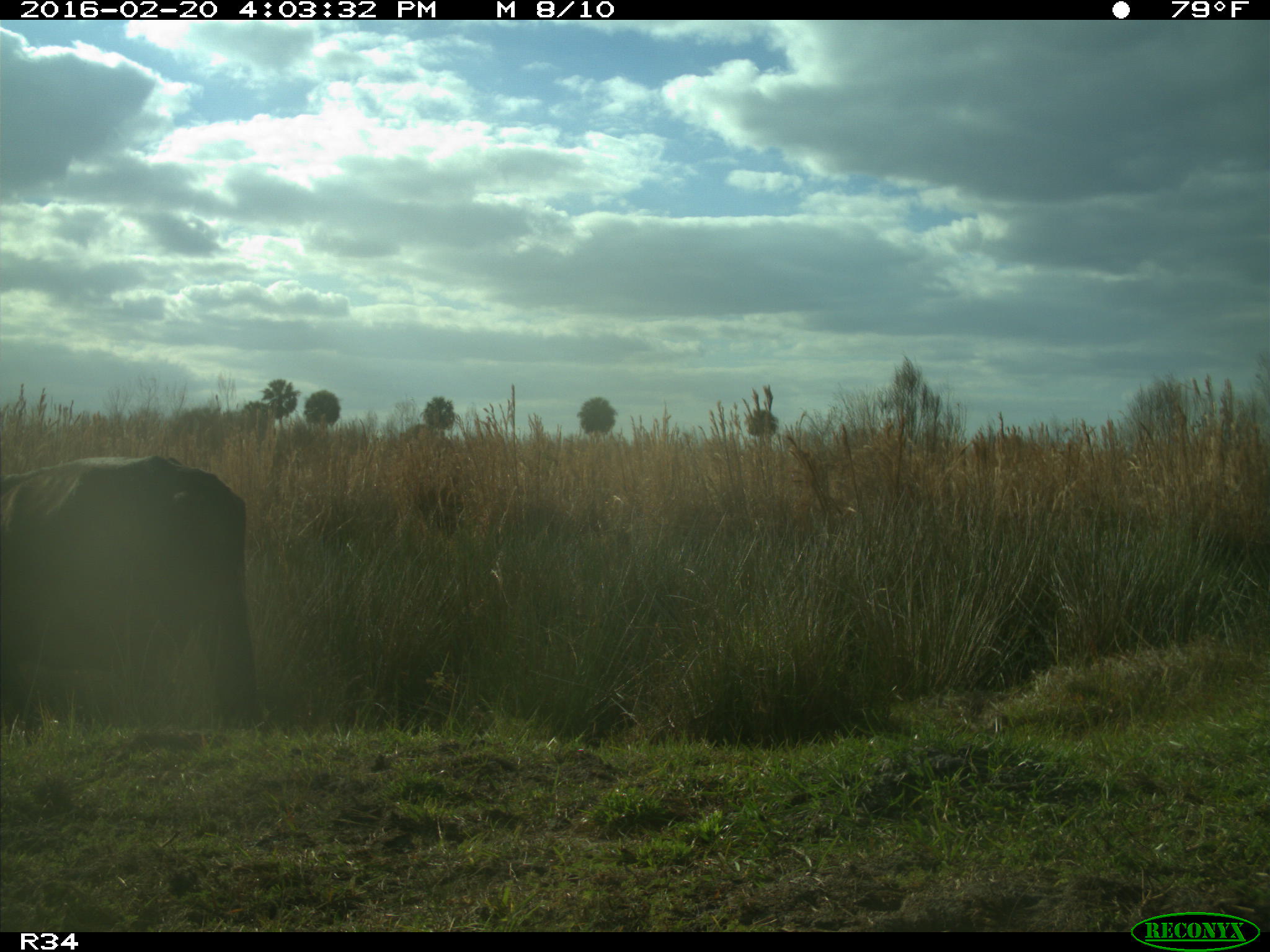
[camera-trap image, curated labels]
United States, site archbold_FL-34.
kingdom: Animalia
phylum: Chordata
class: Mammalia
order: Artiodactyla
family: Bovidae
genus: Bos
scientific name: Bos taurus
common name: domestic cow